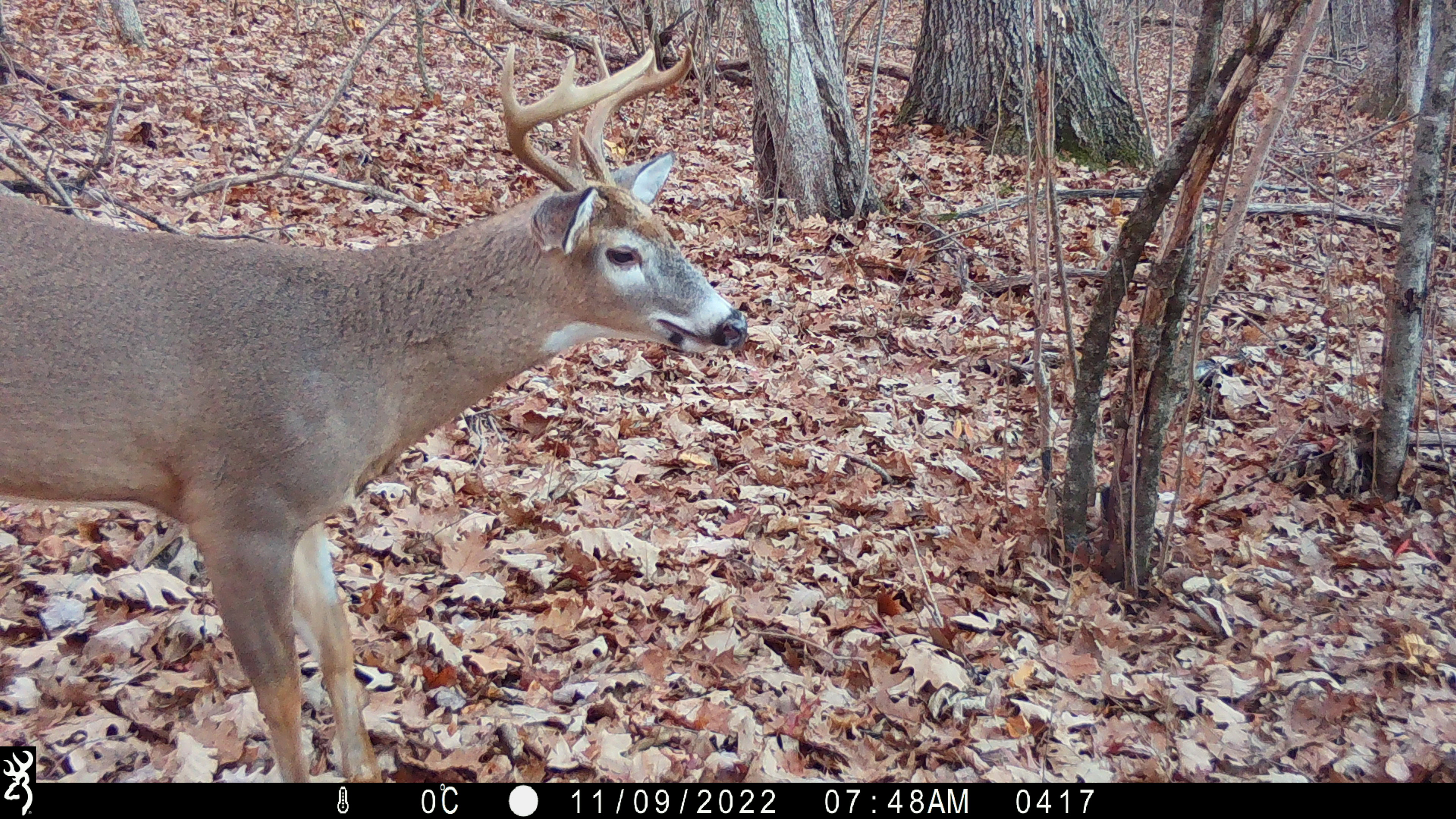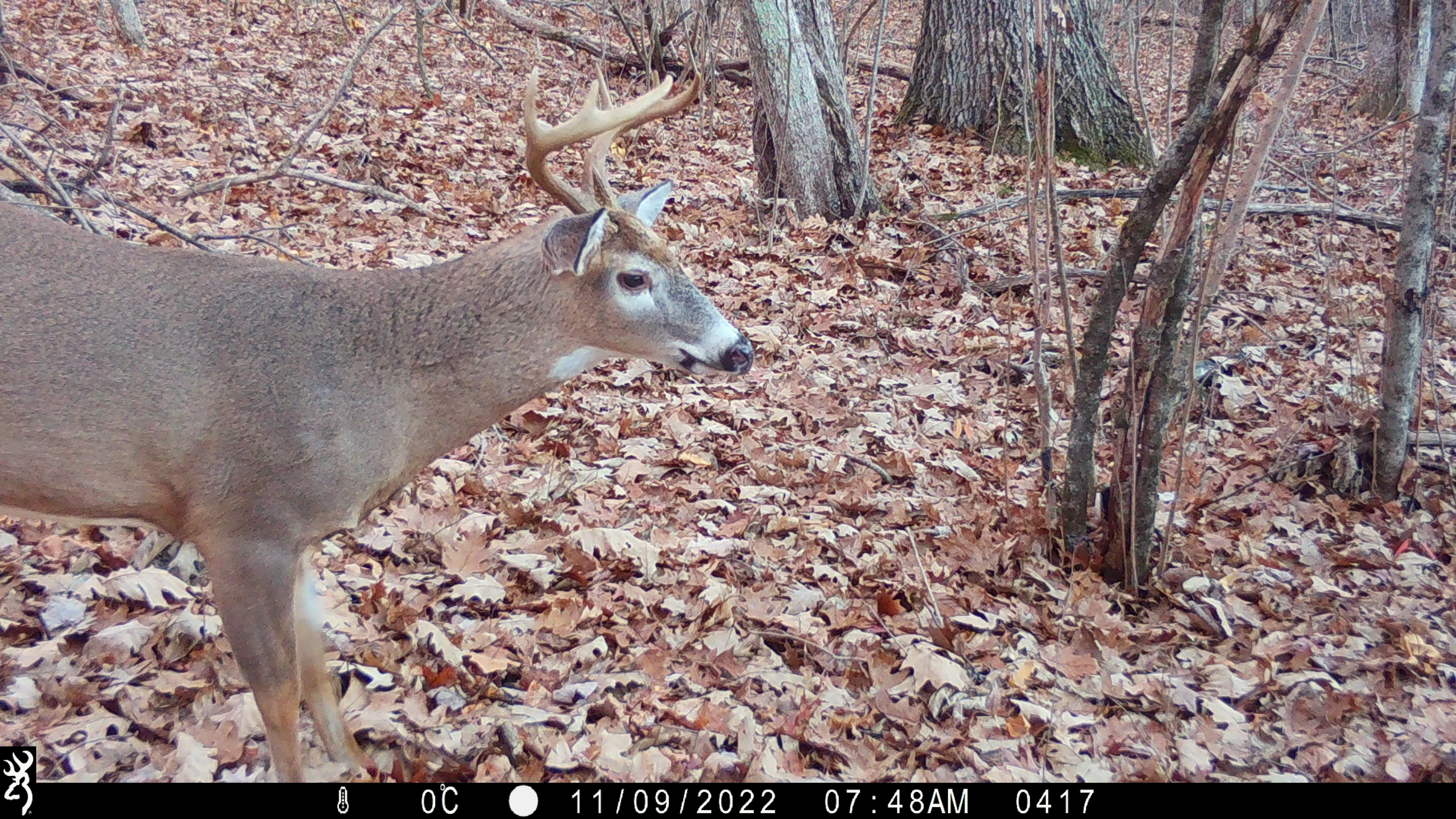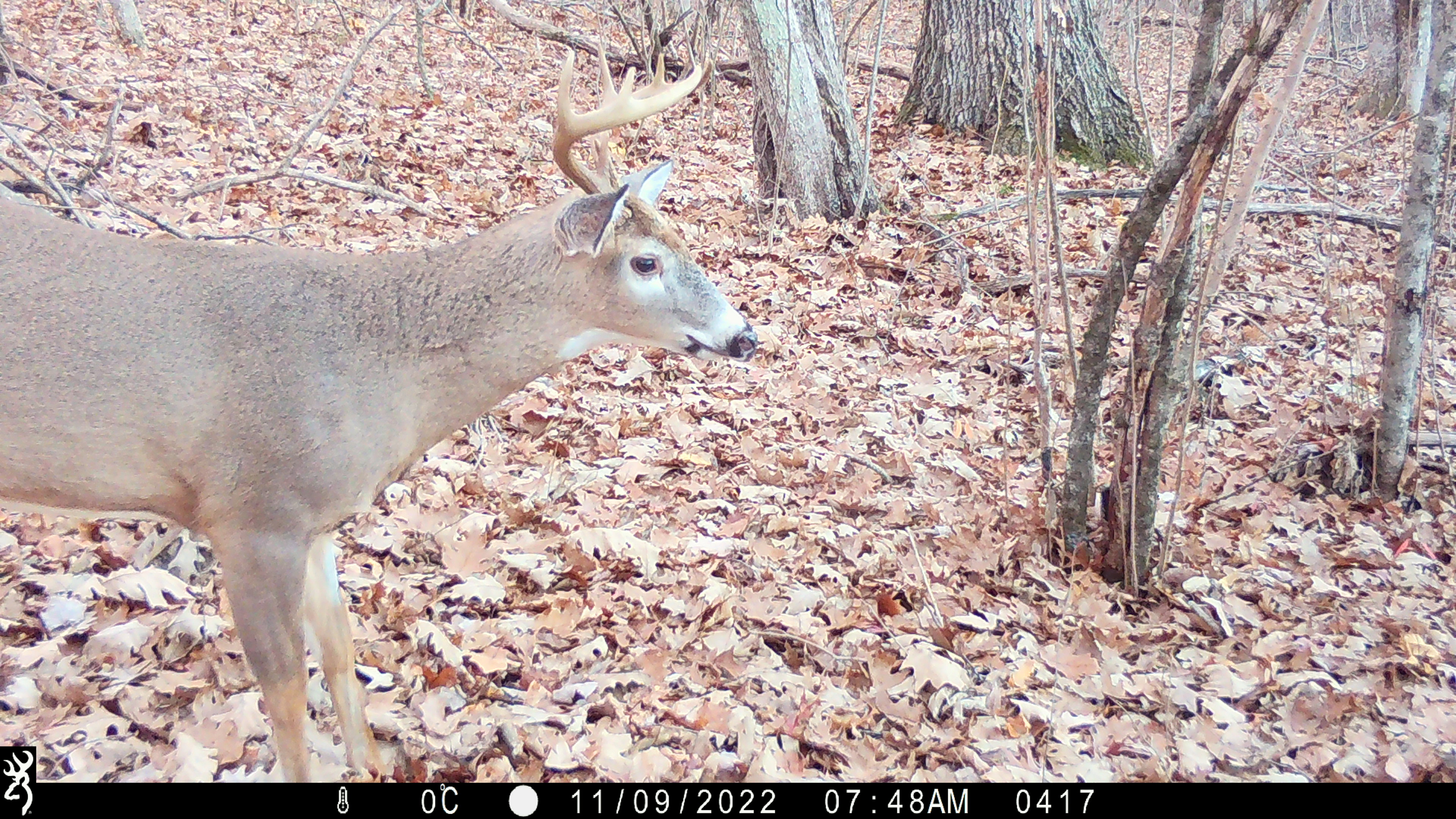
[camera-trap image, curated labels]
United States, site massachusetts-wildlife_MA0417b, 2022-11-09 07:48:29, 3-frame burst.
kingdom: Animalia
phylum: Chordata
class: Mammalia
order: Artiodactyla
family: Cervidae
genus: Odocoileus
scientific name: Odocoileus virginianus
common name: white-tailed deer